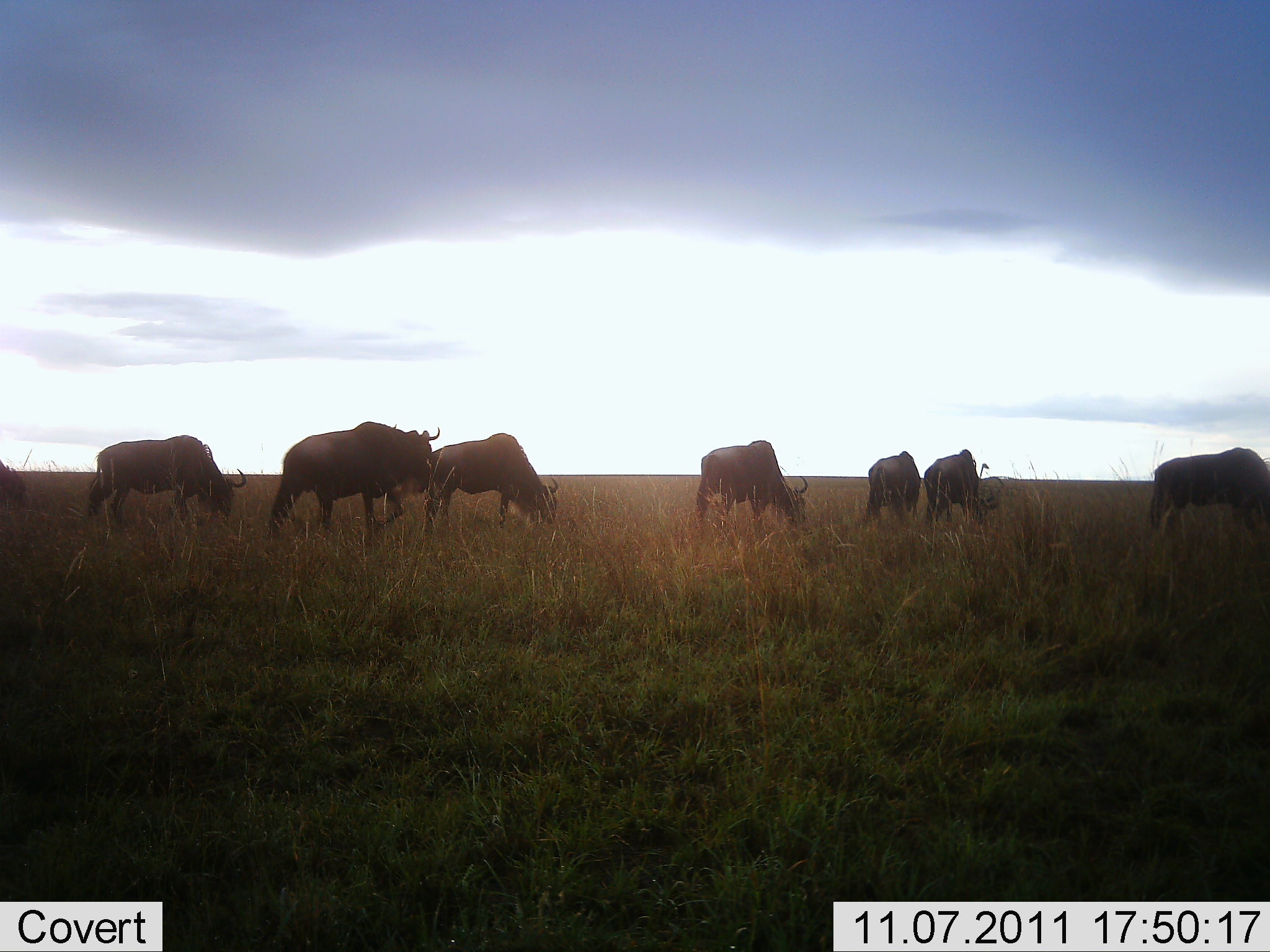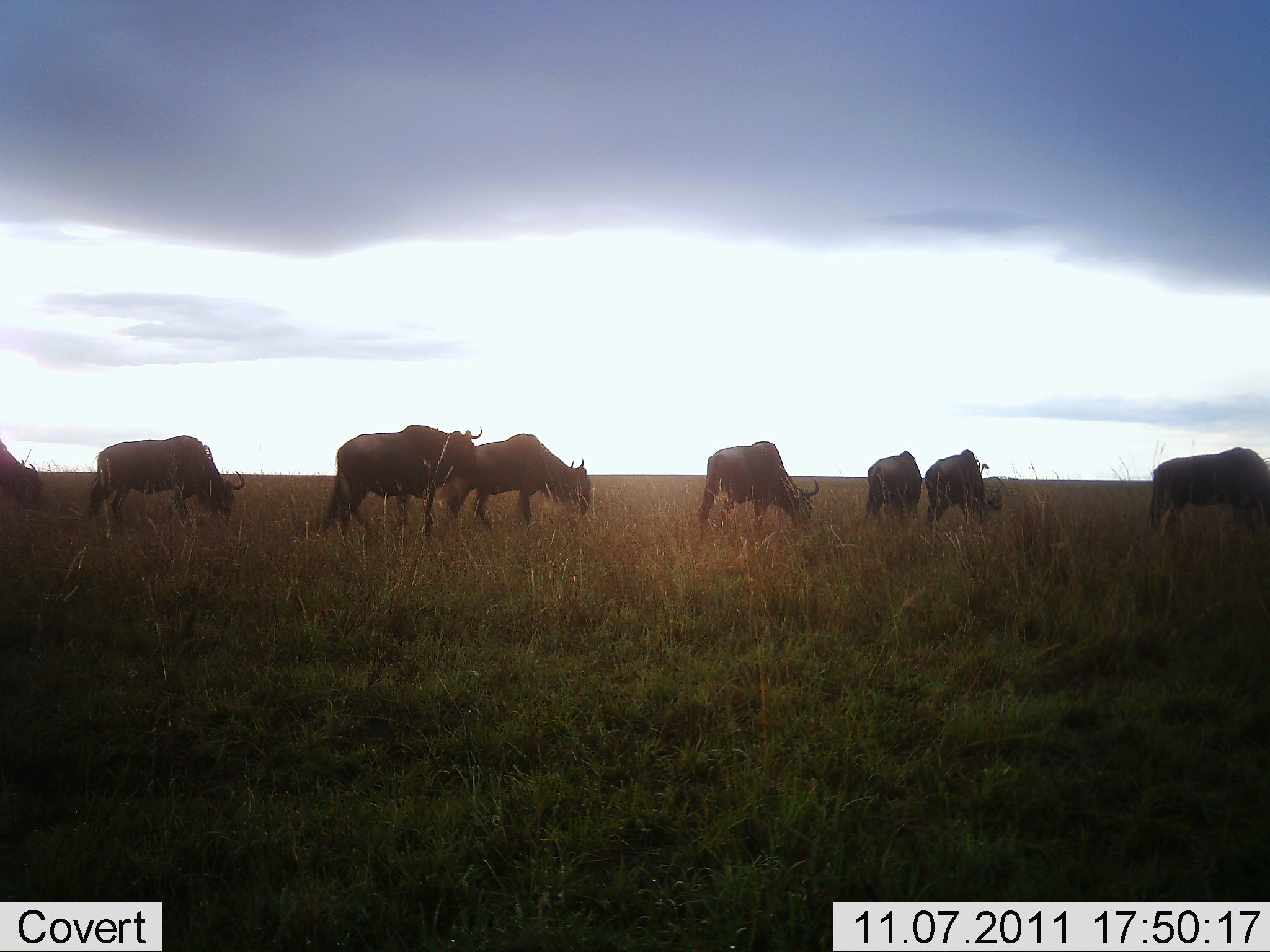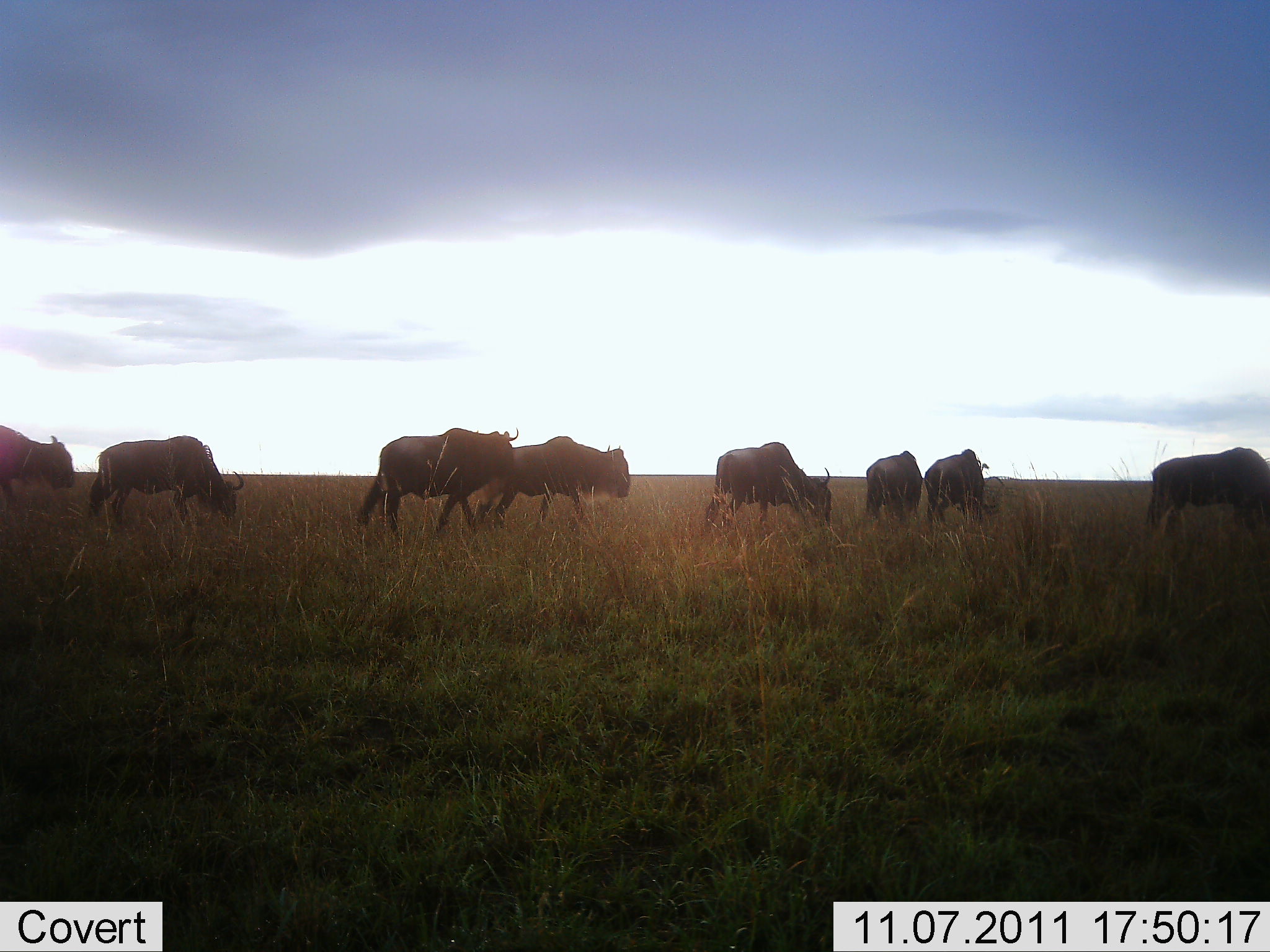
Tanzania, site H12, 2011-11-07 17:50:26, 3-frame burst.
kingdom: Animalia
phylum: Chordata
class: Mammalia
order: Artiodactyla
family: Bovidae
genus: Connochaetes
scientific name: Connochaetes taurinus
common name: blue wildebeest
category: wildebeest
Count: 8.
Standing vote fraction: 36%.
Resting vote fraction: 0%.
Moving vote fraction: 45%.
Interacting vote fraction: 0%.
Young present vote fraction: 0%.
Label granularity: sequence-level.